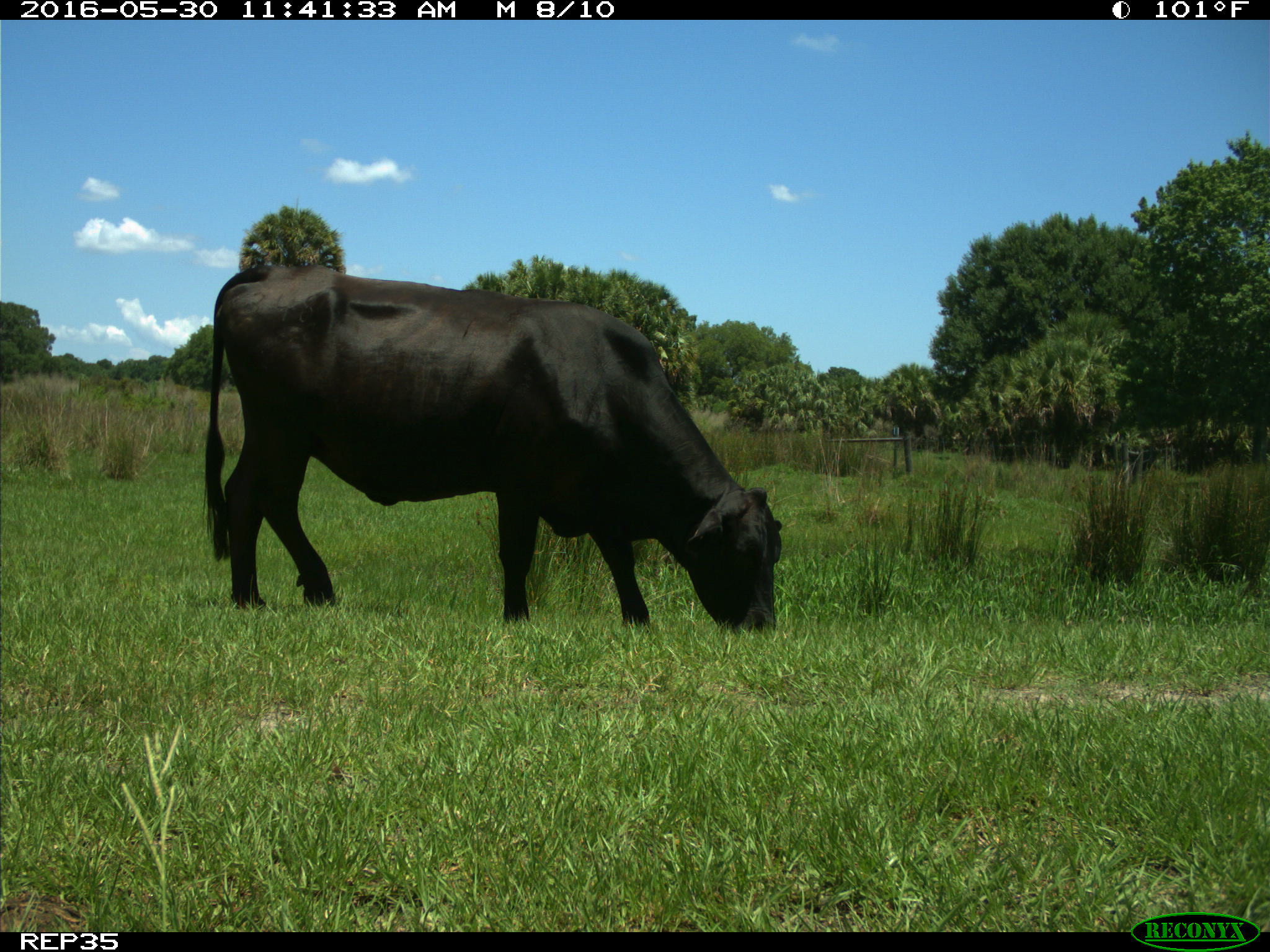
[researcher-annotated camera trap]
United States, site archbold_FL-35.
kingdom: Animalia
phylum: Chordata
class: Mammalia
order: Artiodactyla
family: Bovidae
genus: Bos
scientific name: Bos taurus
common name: domestic cow